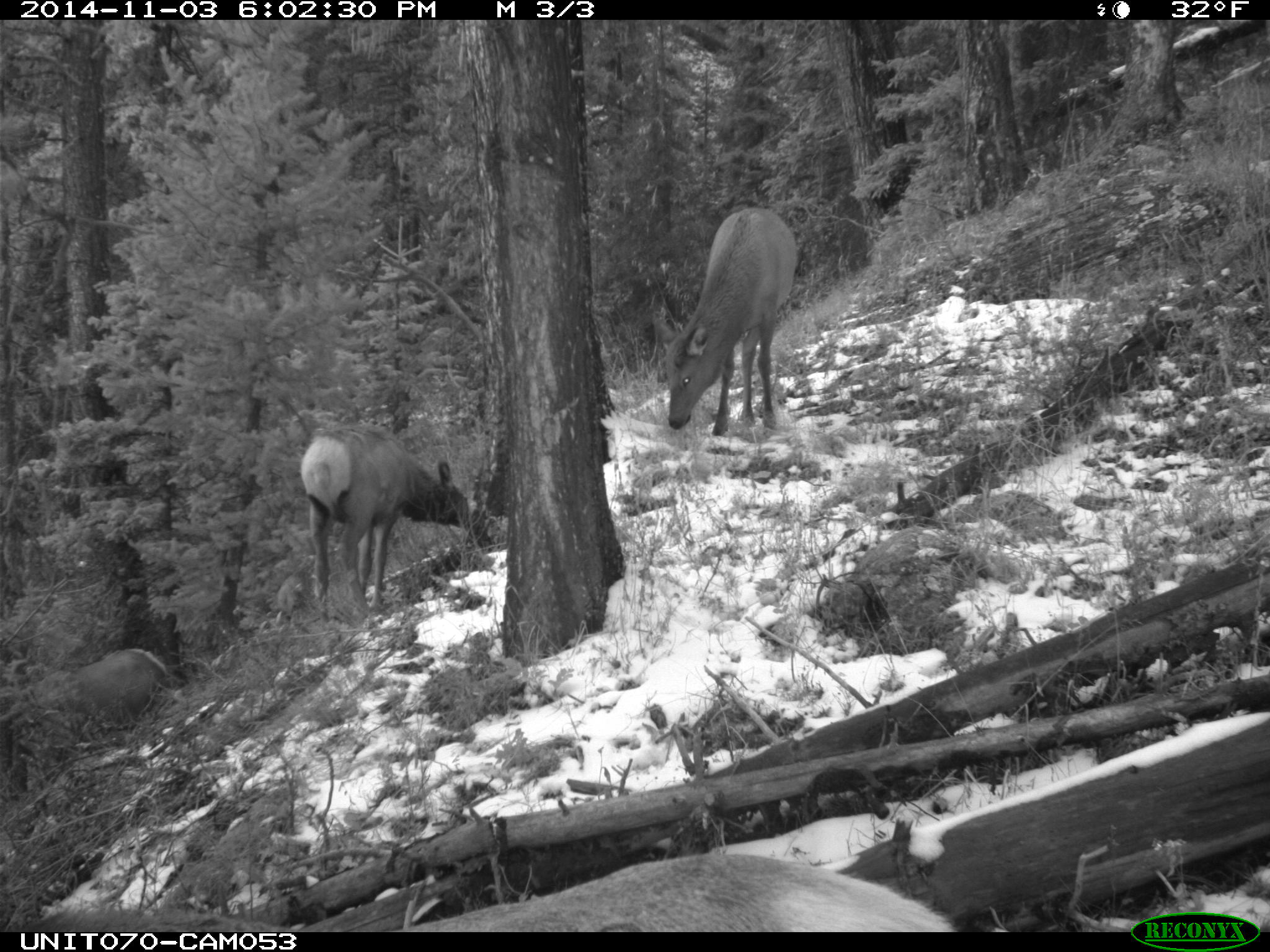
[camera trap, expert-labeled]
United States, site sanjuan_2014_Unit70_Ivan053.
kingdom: Animalia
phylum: Chordata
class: Mammalia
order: Artiodactyla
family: Cervidae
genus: Cervus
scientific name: Cervus elaphus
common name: red deer